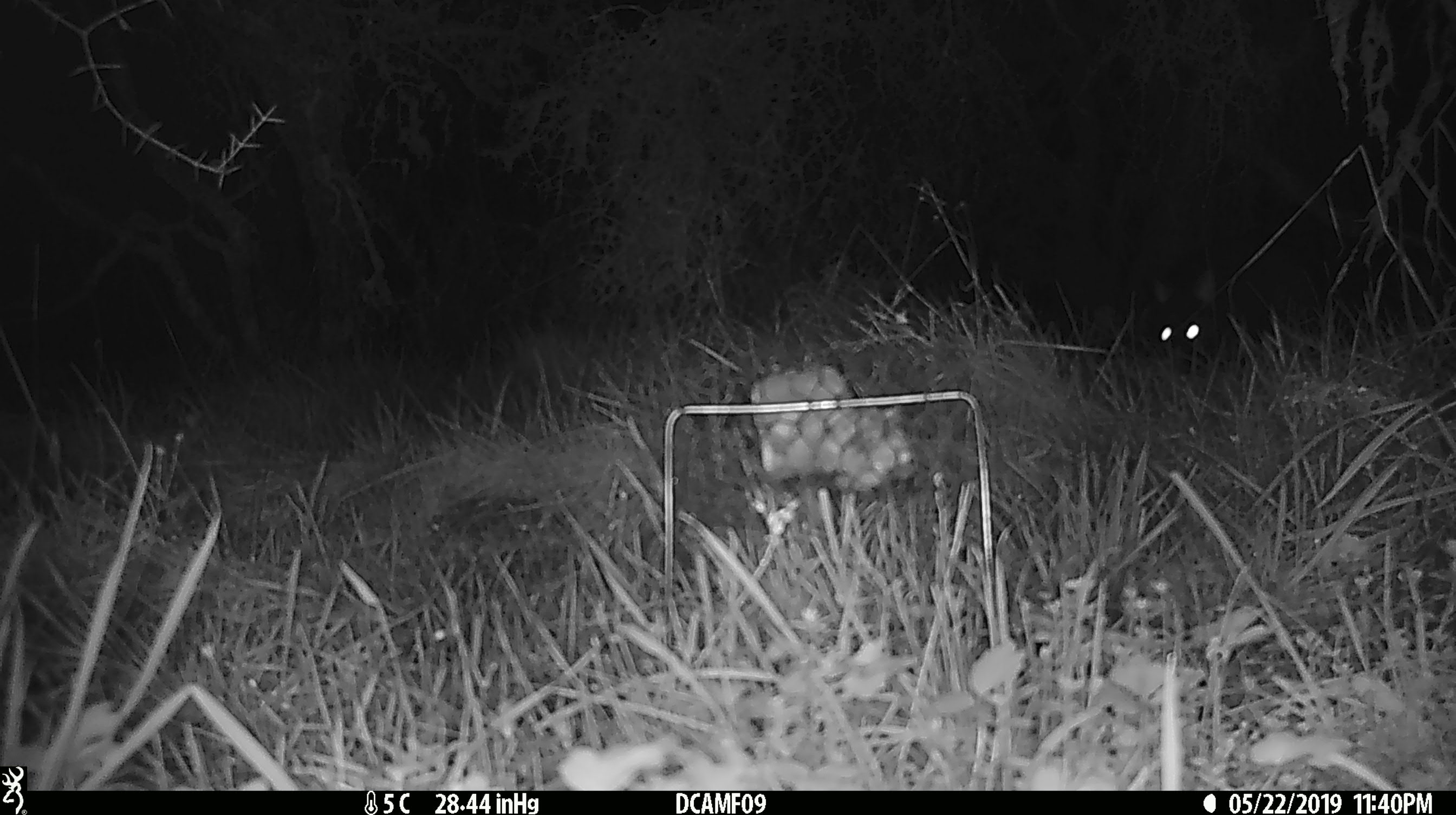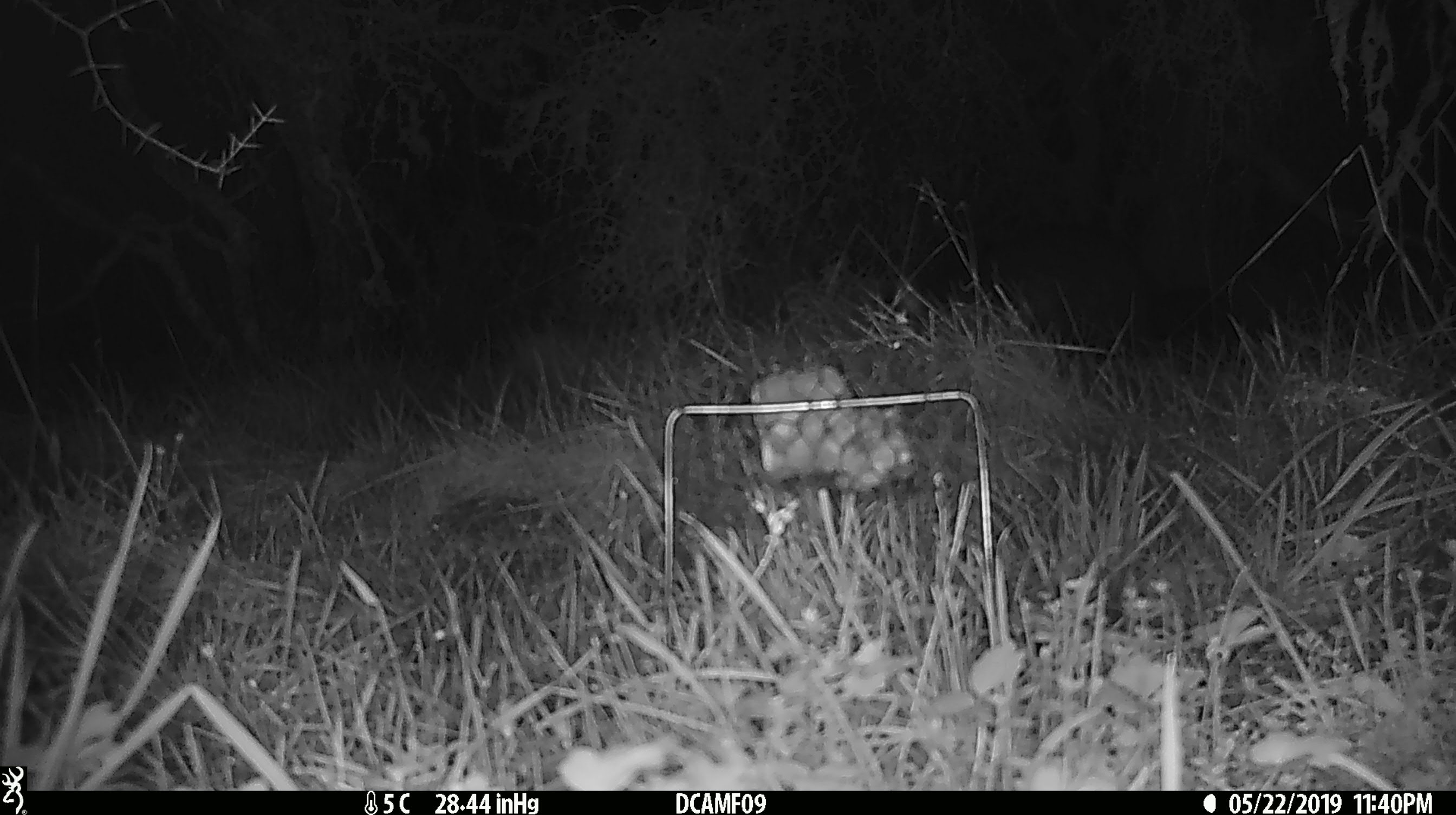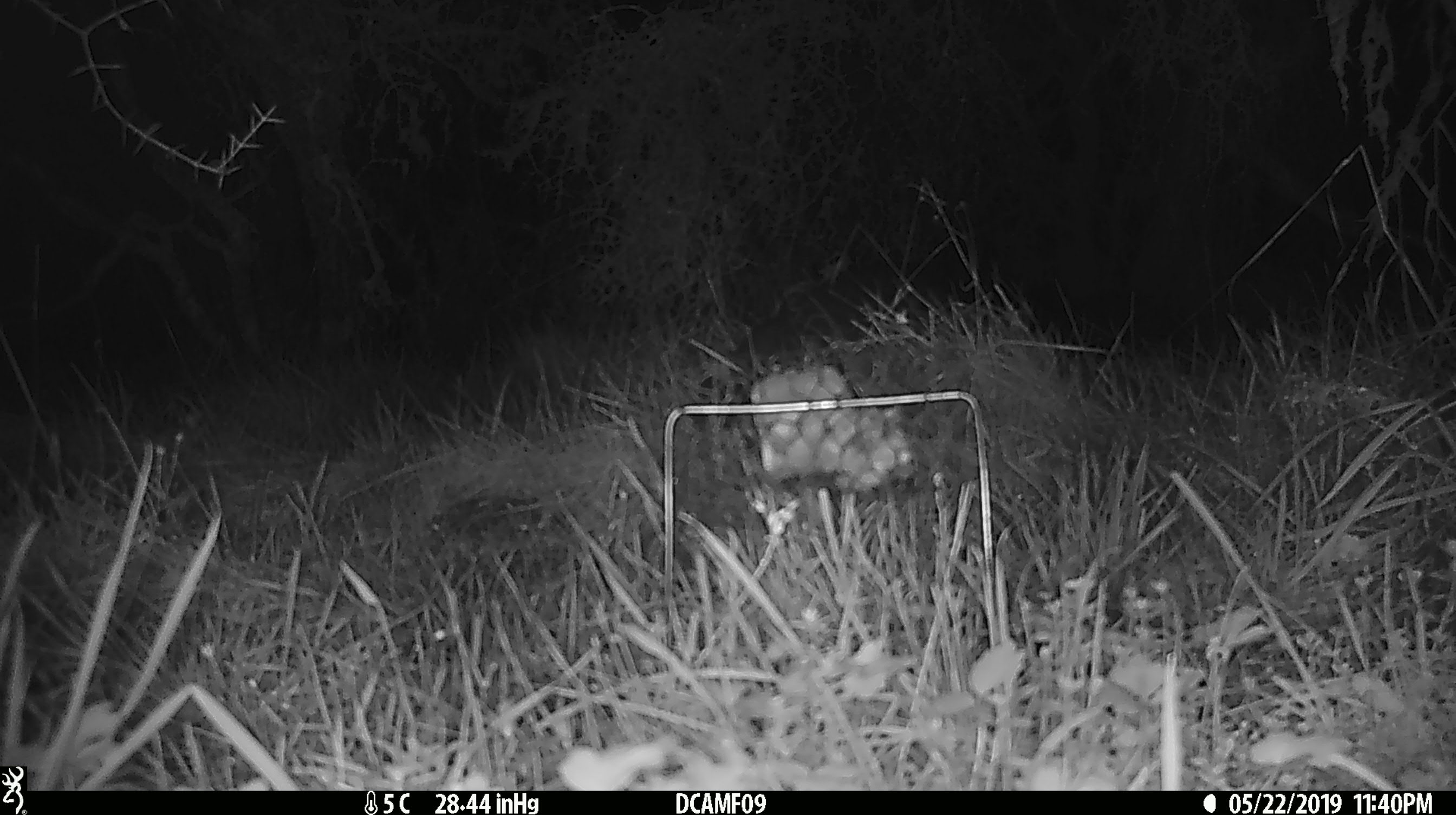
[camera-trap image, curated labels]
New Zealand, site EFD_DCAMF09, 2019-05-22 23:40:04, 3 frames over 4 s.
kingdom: Animalia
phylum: Chordata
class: Mammalia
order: Diprotodontia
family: Phalangeridae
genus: Trichosurus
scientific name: Trichosurus vulpecula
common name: common brushtail possum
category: possum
Possum (common brushtail possum) (Trichosurus vulpecula).